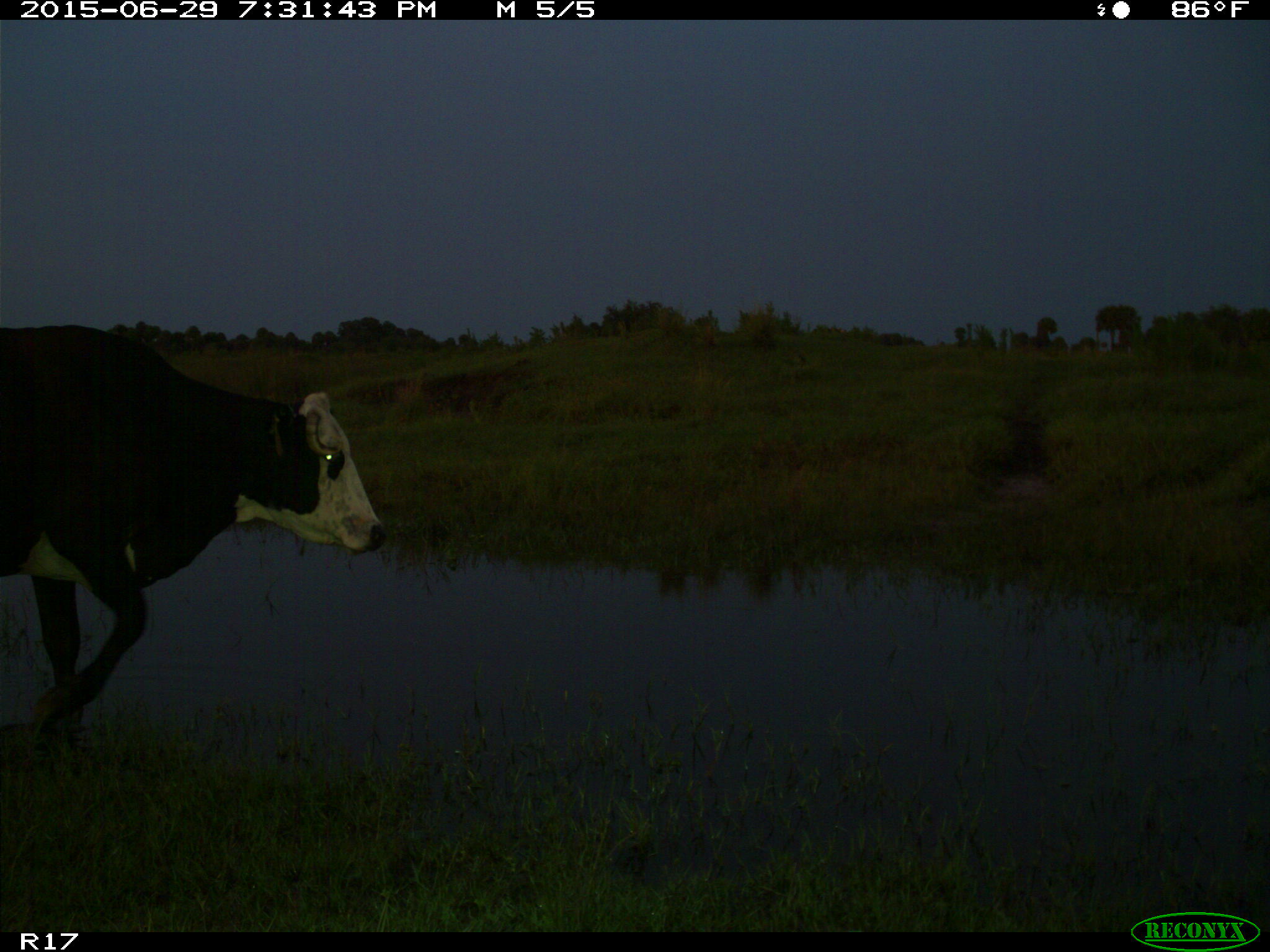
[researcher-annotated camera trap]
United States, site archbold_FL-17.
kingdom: Animalia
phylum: Chordata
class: Mammalia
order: Artiodactyla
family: Bovidae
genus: Bos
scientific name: Bos taurus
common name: domestic cow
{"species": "Bos taurus (domestic cow)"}